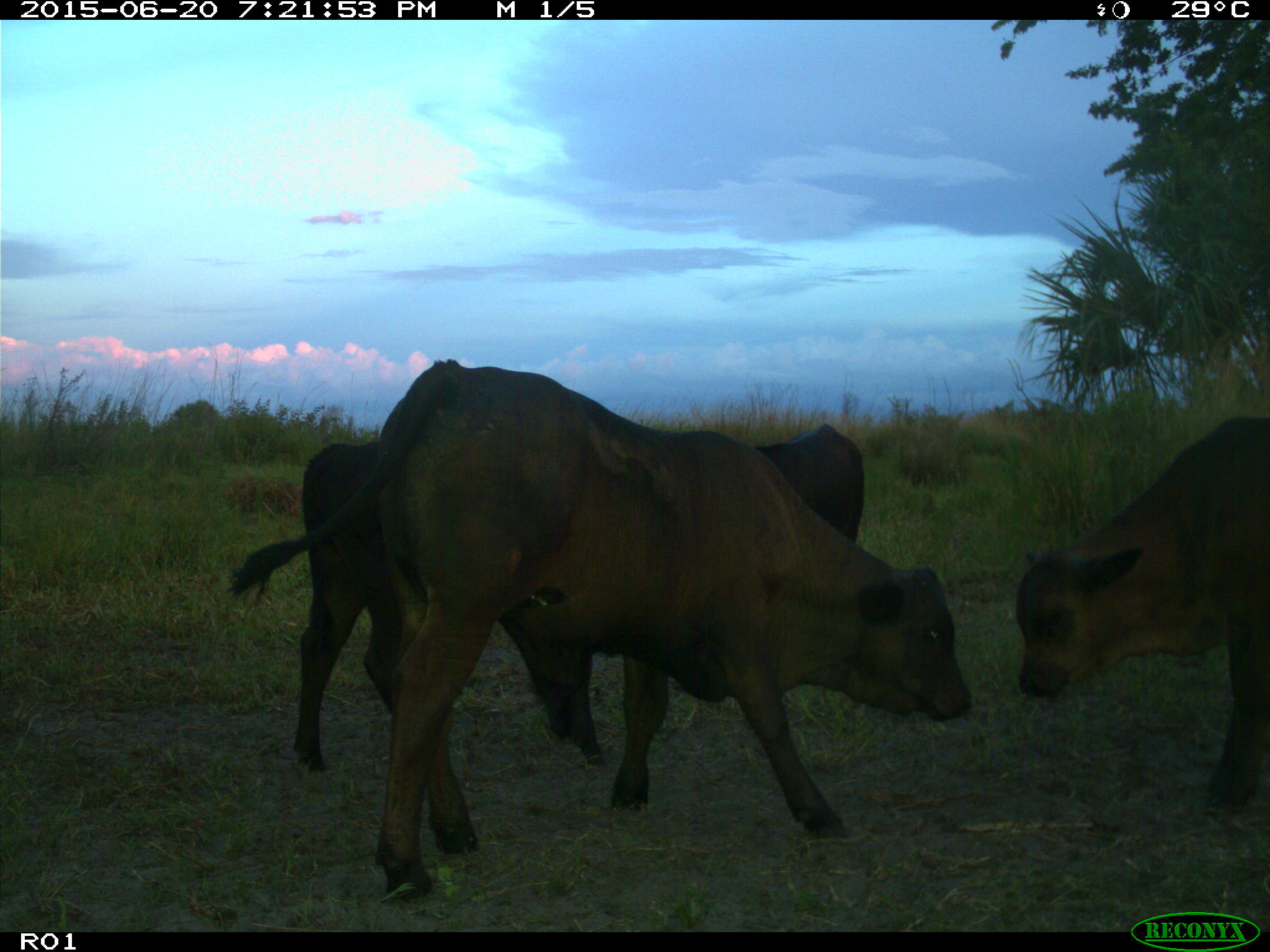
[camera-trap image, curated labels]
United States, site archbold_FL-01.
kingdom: Animalia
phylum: Chordata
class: Mammalia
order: Artiodactyla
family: Bovidae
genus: Bos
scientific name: Bos taurus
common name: domestic cow